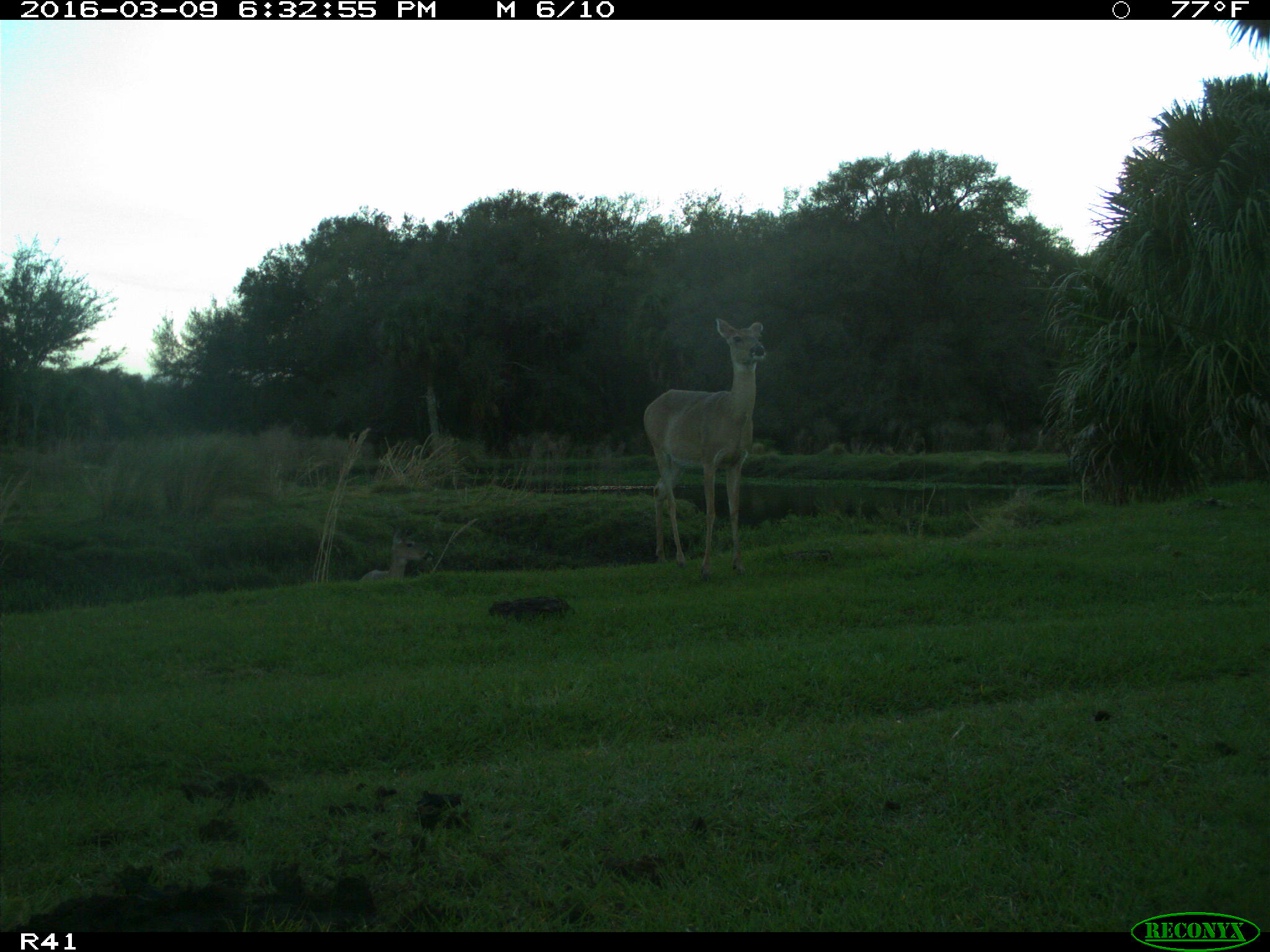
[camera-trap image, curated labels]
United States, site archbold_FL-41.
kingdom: Animalia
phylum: Chordata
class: Mammalia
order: Artiodactyla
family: Cervidae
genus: Odocoileus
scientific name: Odocoileus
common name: deer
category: unidentified deer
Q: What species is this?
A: Unidentified deer (deer) (Odocoileus).